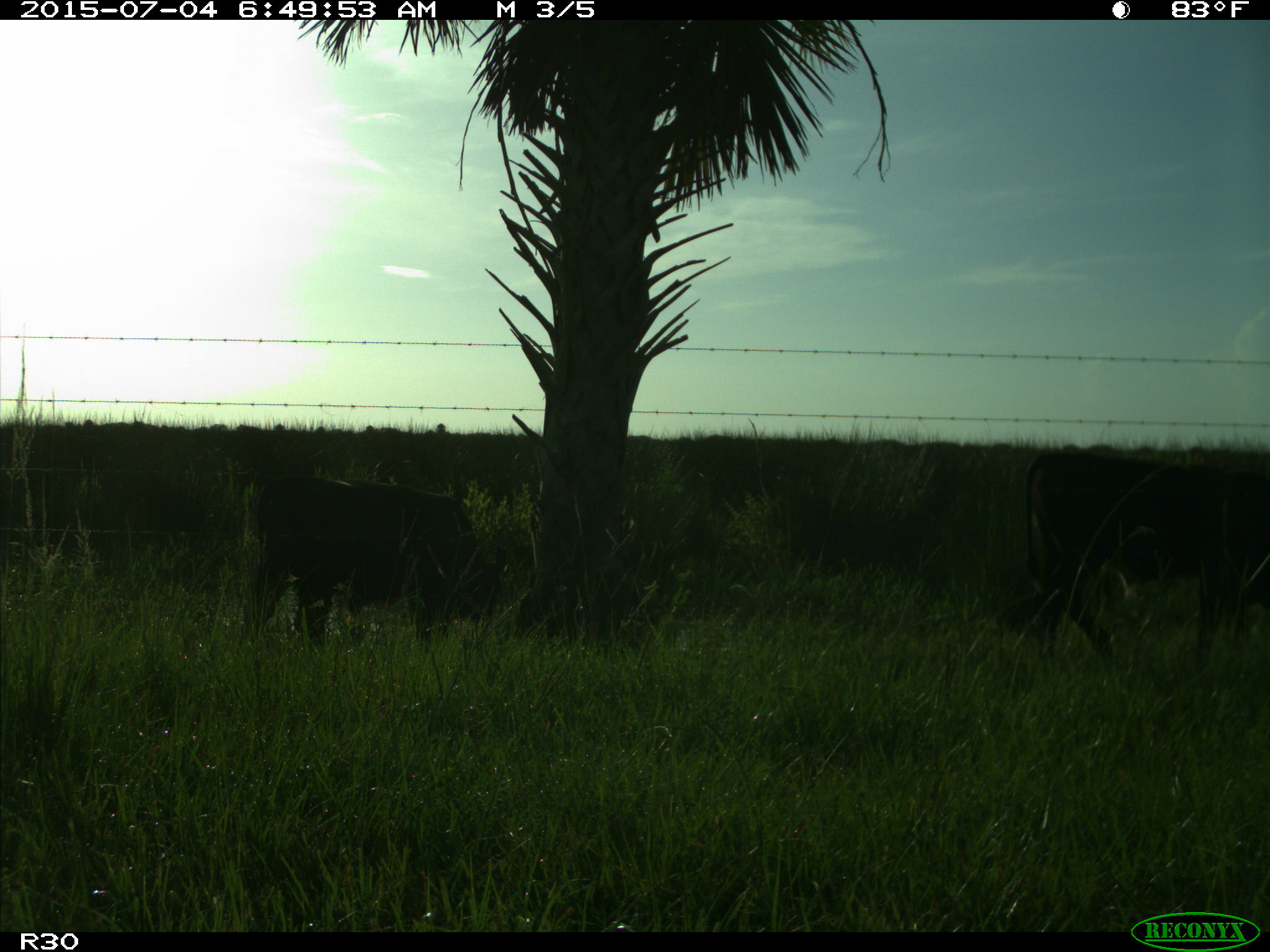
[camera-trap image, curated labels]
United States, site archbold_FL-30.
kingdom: Animalia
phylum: Chordata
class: Mammalia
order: Artiodactyla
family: Bovidae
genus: Bos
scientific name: Bos taurus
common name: domestic cow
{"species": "Bos taurus (domestic cow)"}